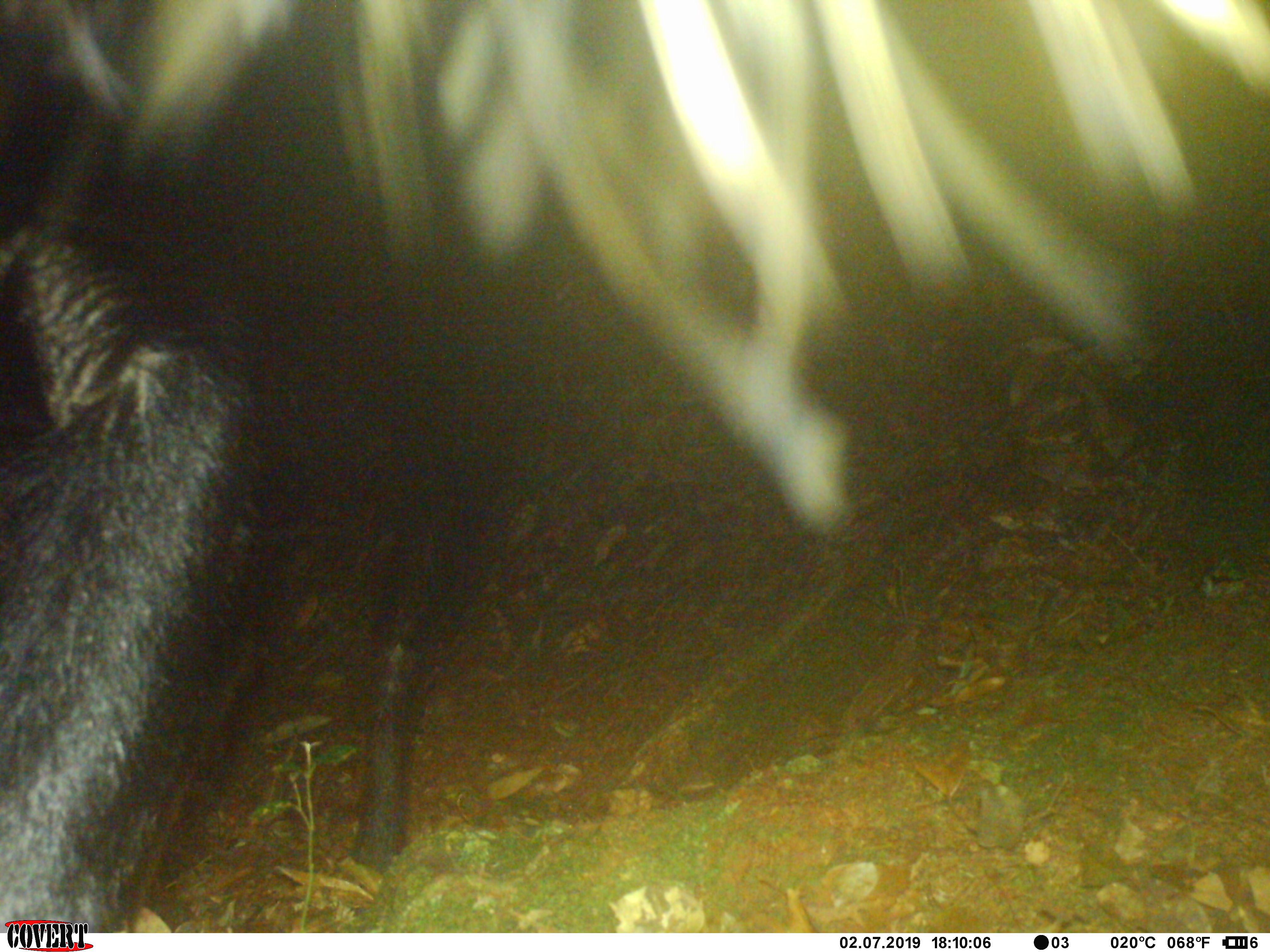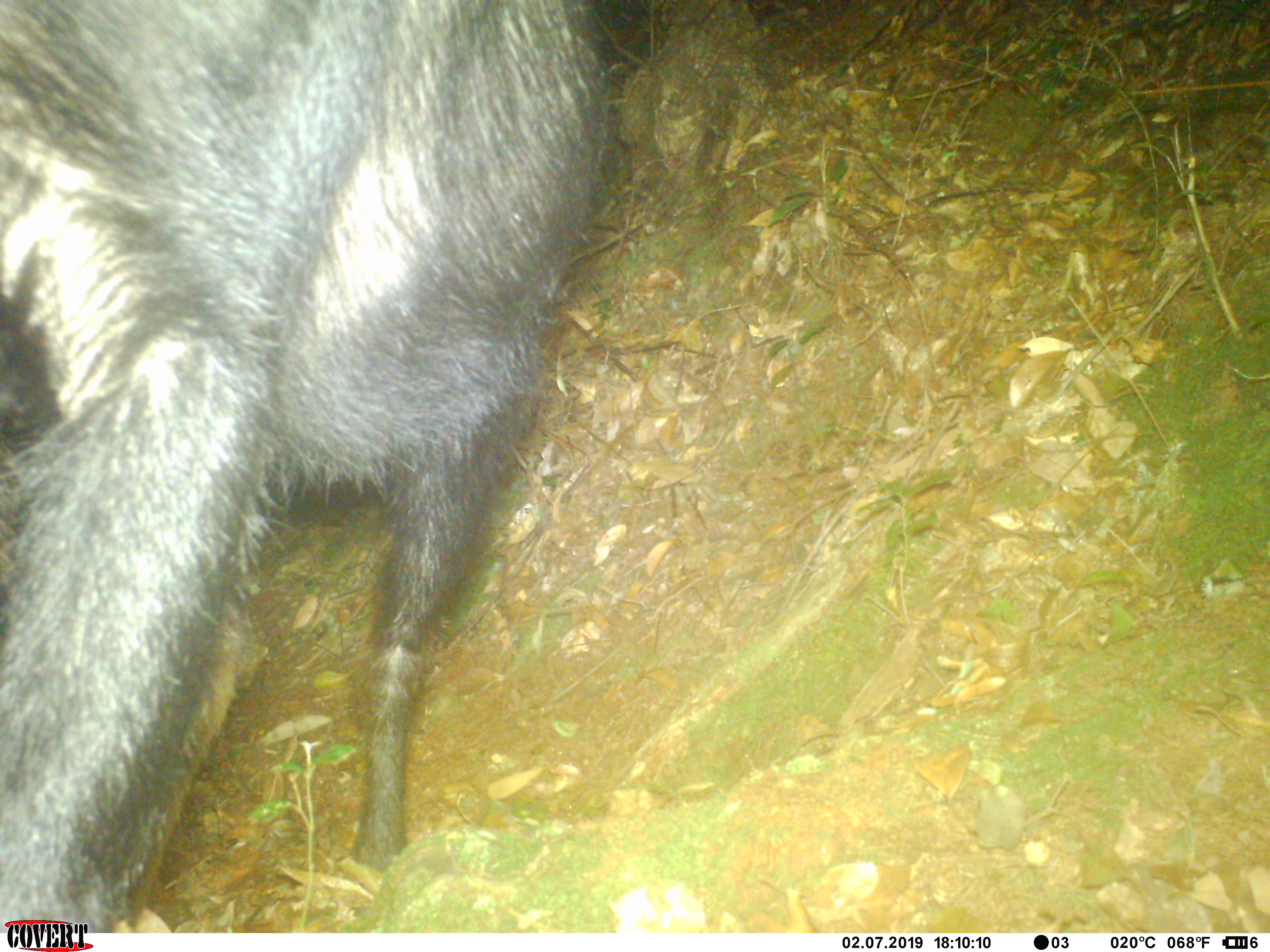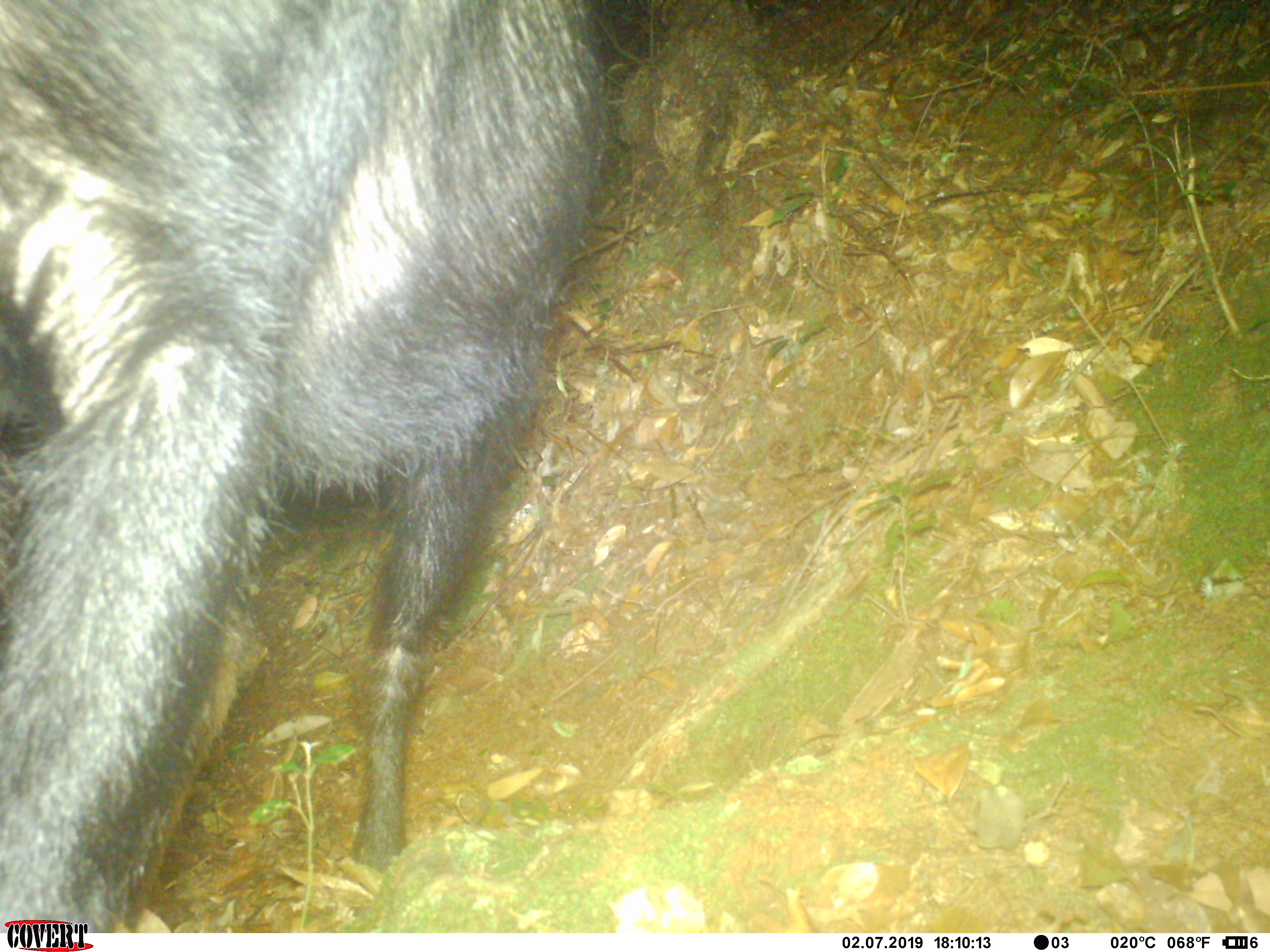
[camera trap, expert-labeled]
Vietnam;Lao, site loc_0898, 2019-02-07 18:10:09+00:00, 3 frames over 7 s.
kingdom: Animalia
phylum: Chordata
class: Mammalia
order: Artiodactyla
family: Bovidae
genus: Capricornis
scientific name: Capricornis sumatraensis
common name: chinese serow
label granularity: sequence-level